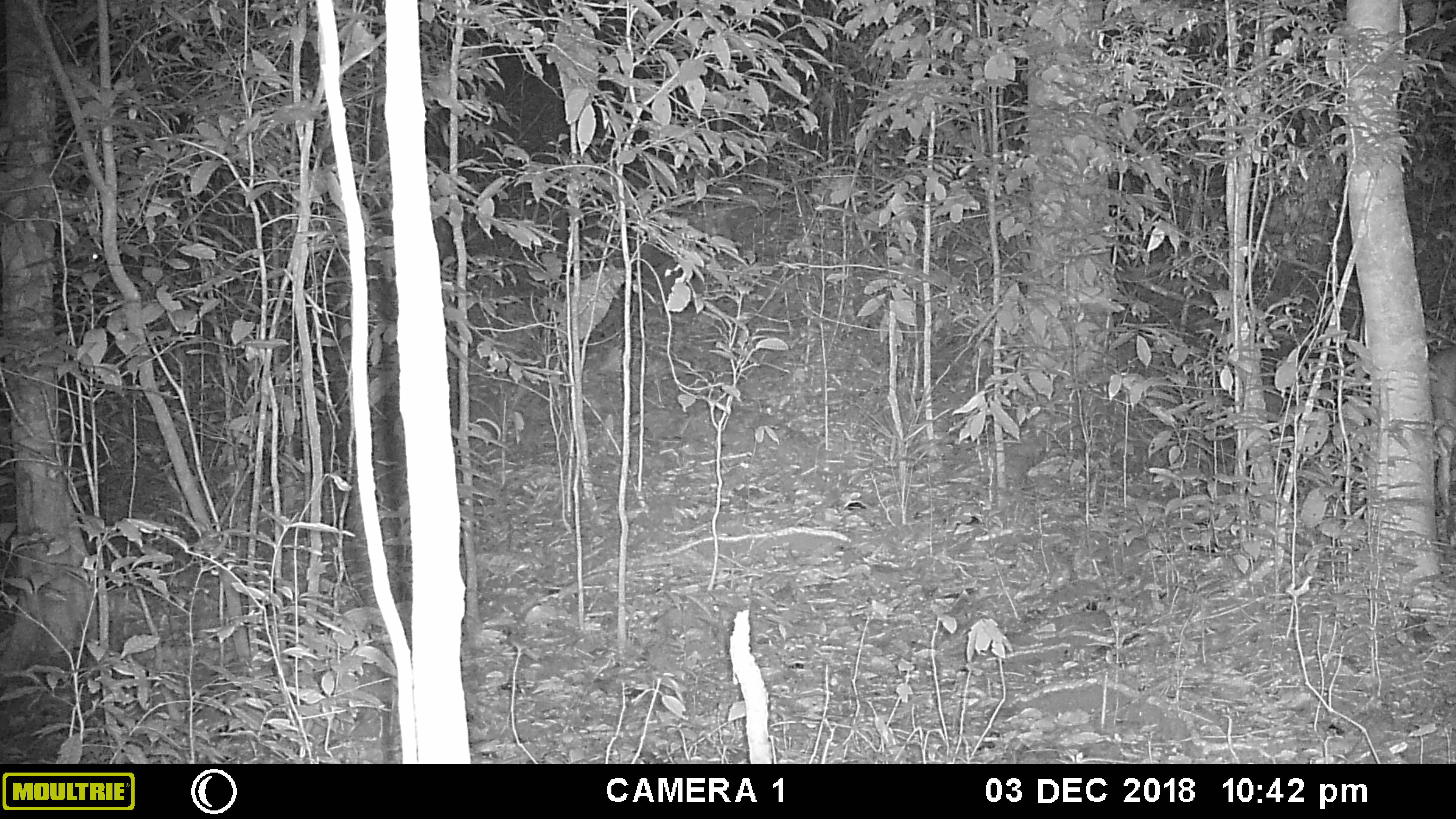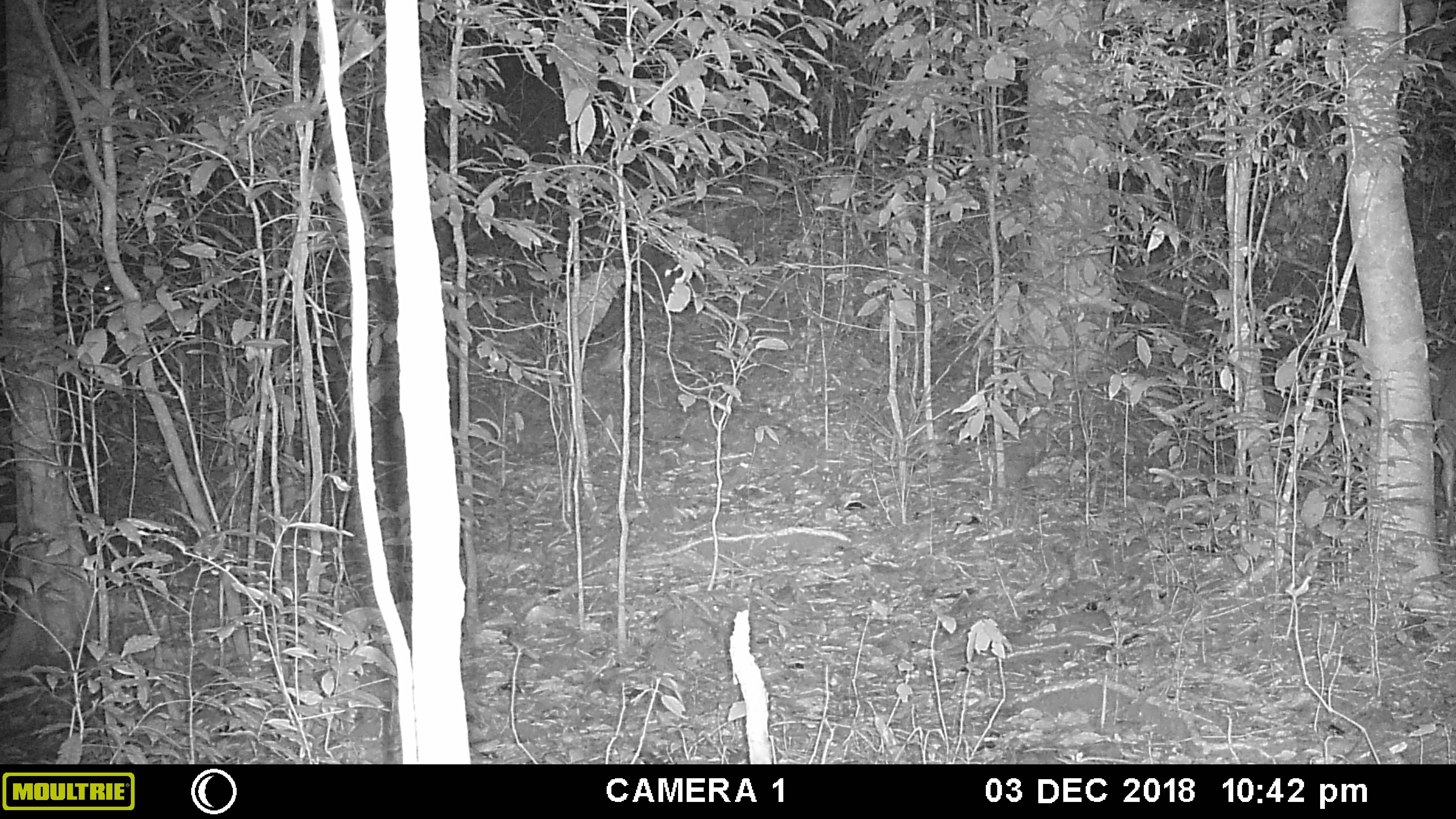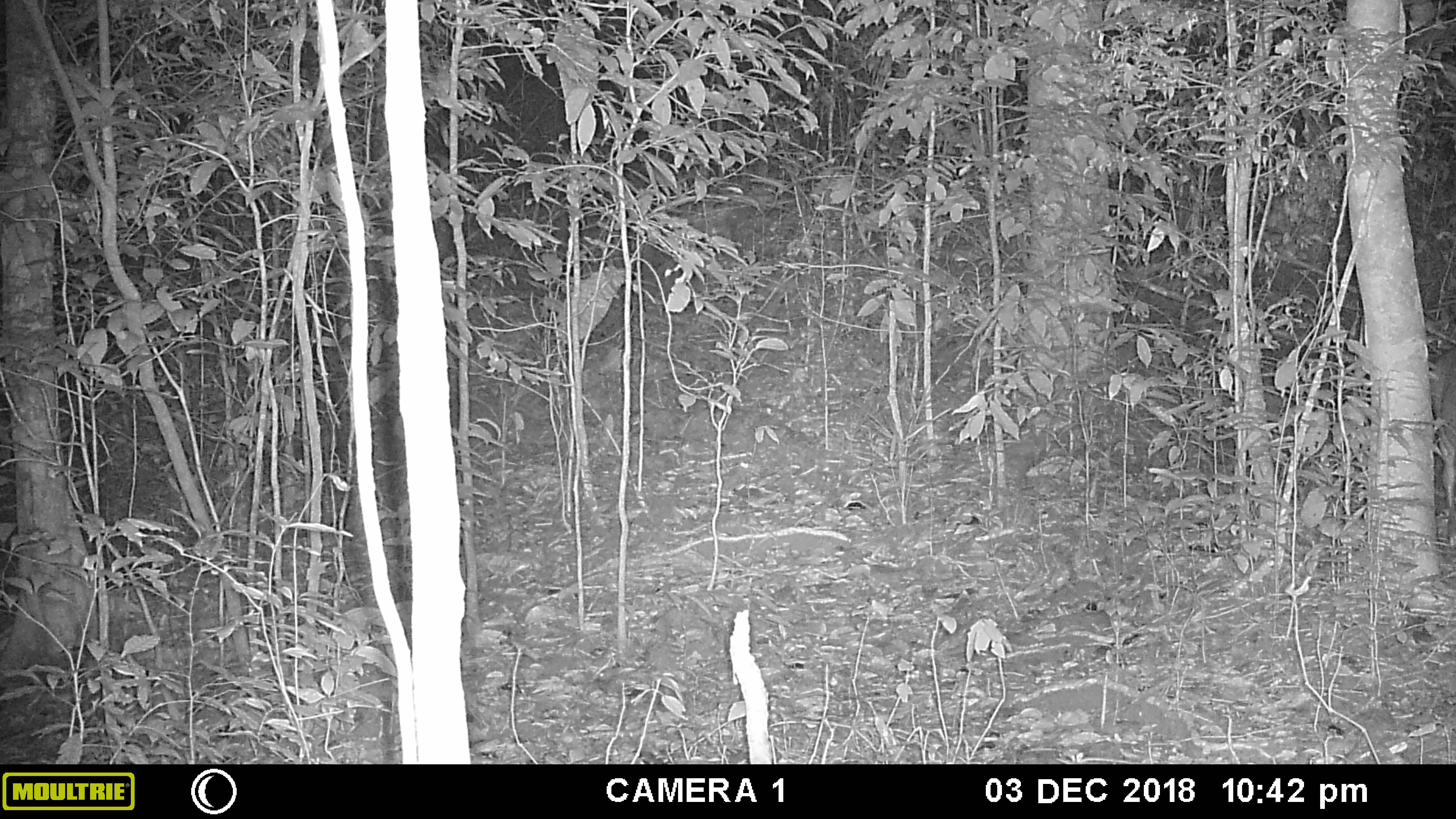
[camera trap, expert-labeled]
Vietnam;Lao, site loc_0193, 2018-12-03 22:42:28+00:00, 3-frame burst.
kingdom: Animalia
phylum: Chordata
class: Mammalia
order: Artiodactyla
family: Cervidae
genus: Muntiacus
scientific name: Muntiacus vuquangensis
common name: large-antlered muntjac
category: large antlered muntjac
Large antlered muntjac (large-antlered muntjac) (Muntiacus vuquangensis). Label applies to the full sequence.